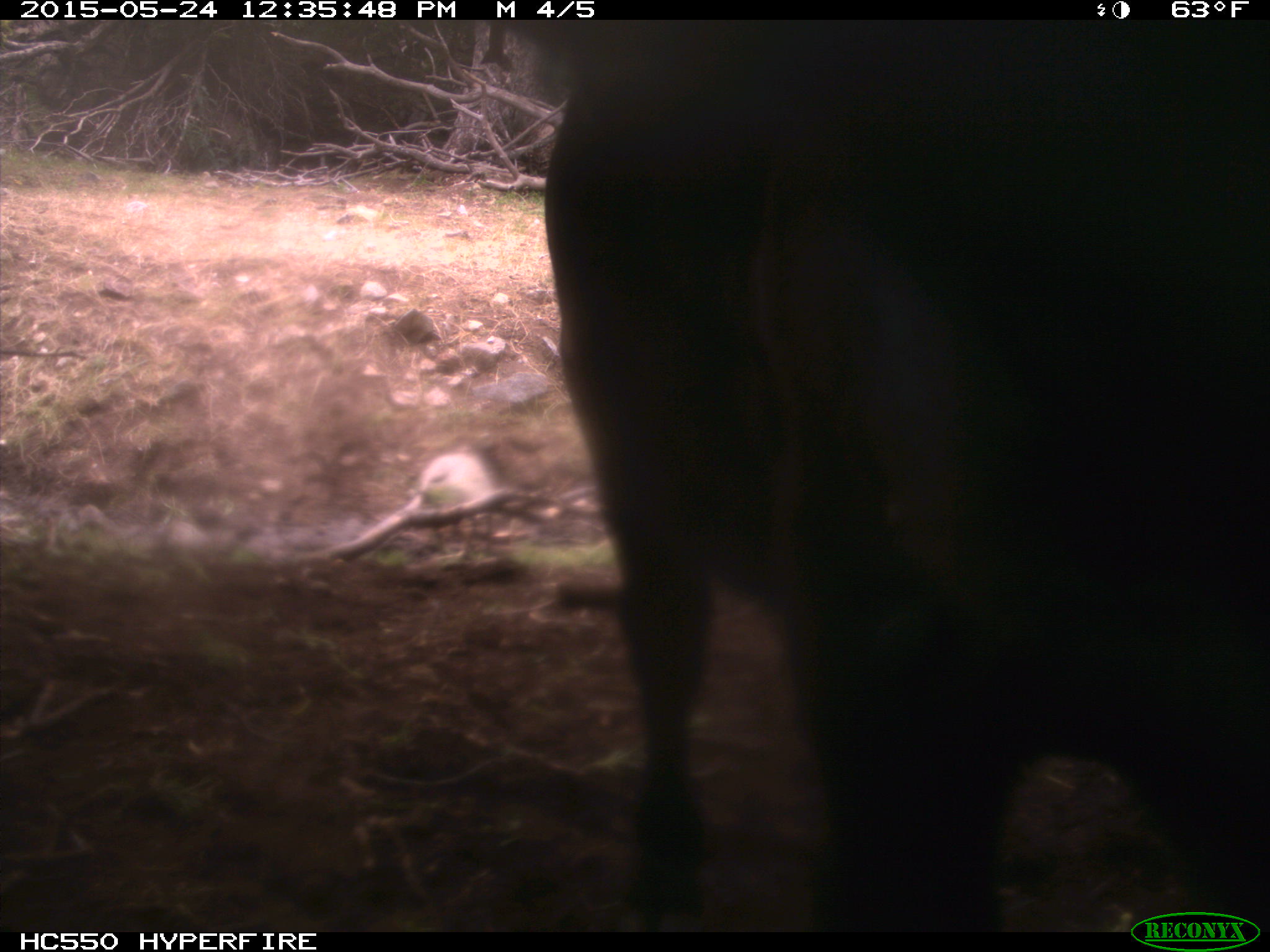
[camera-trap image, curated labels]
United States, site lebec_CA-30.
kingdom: Animalia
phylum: Chordata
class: Mammalia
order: Artiodactyla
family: Bovidae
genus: Bos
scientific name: Bos taurus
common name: domestic cow